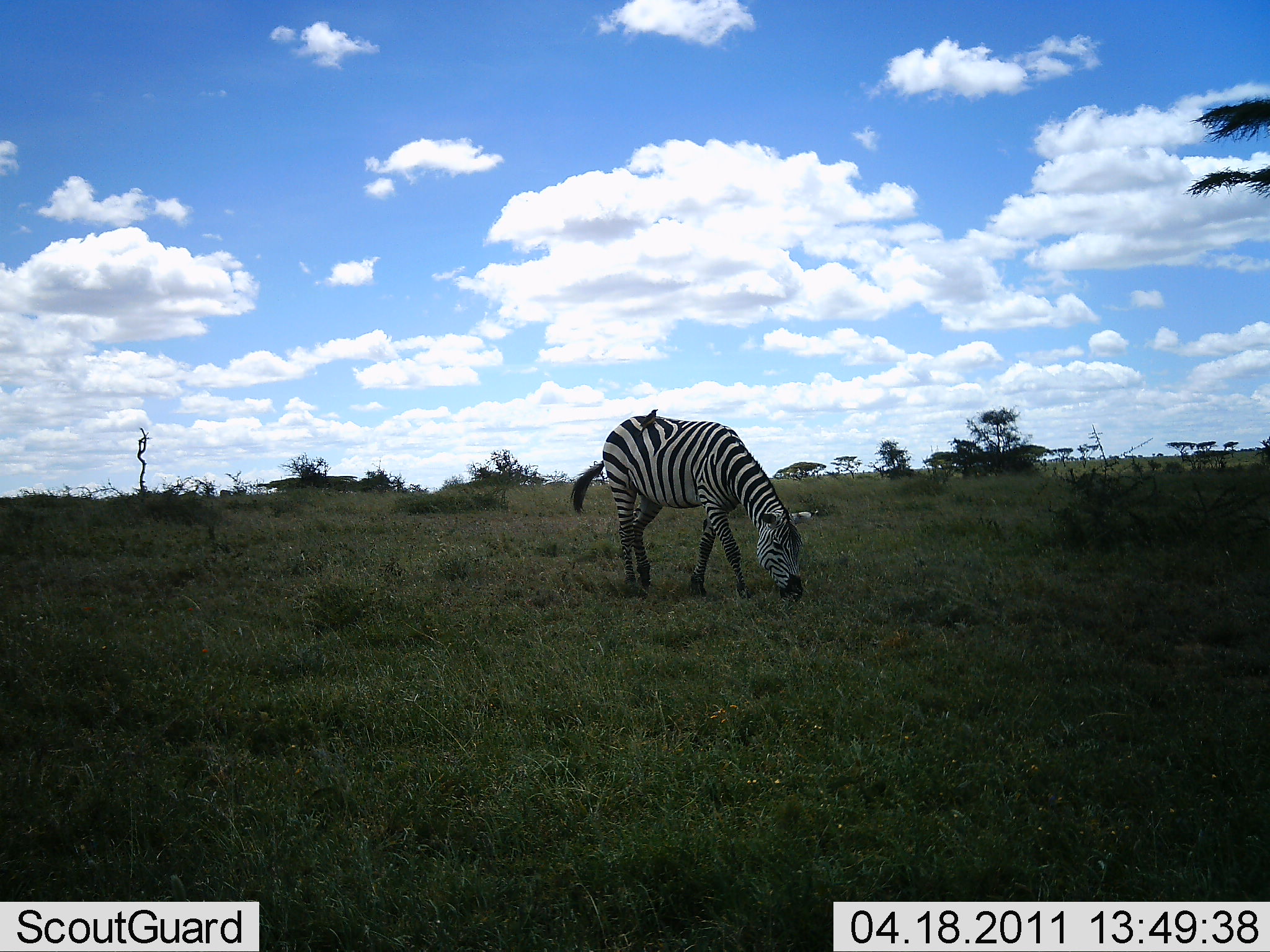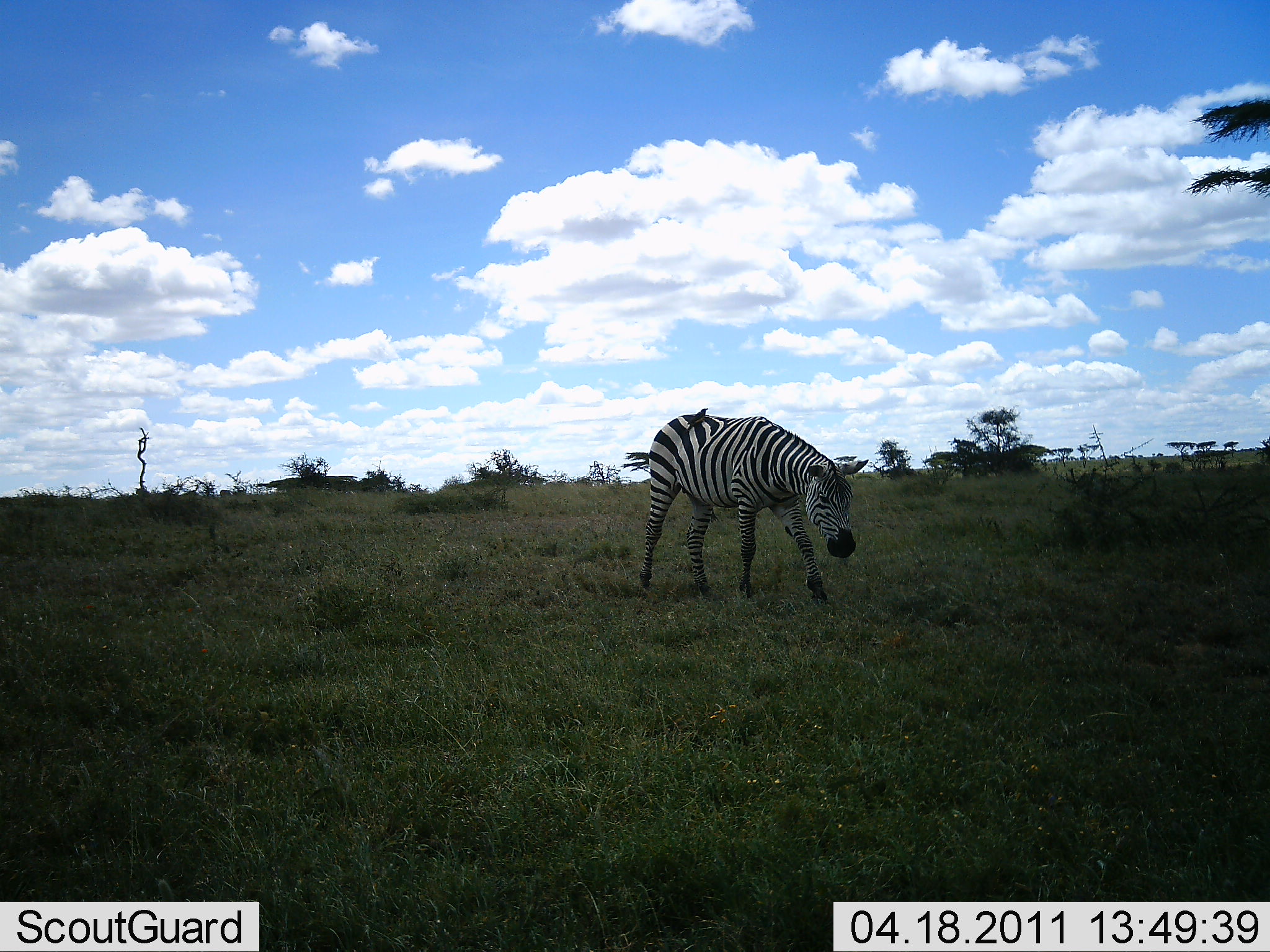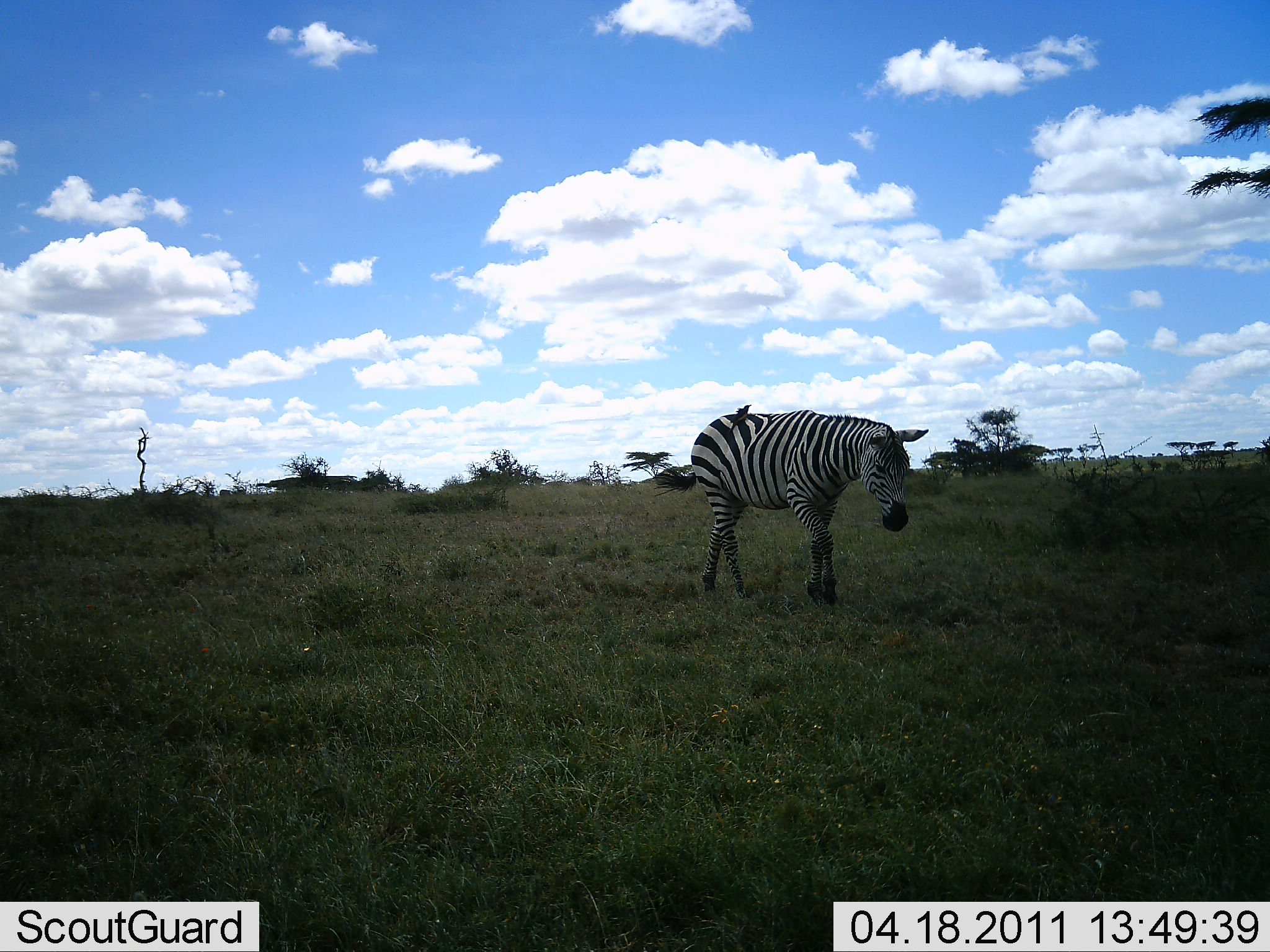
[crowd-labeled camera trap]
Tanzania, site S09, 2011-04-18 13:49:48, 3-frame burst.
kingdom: Animalia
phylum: Chordata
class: Mammalia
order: Perissodactyla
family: Equidae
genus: Equus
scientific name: Equus quagga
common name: plains zebra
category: zebra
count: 1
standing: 10%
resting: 0%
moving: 50%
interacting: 0%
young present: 0%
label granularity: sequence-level